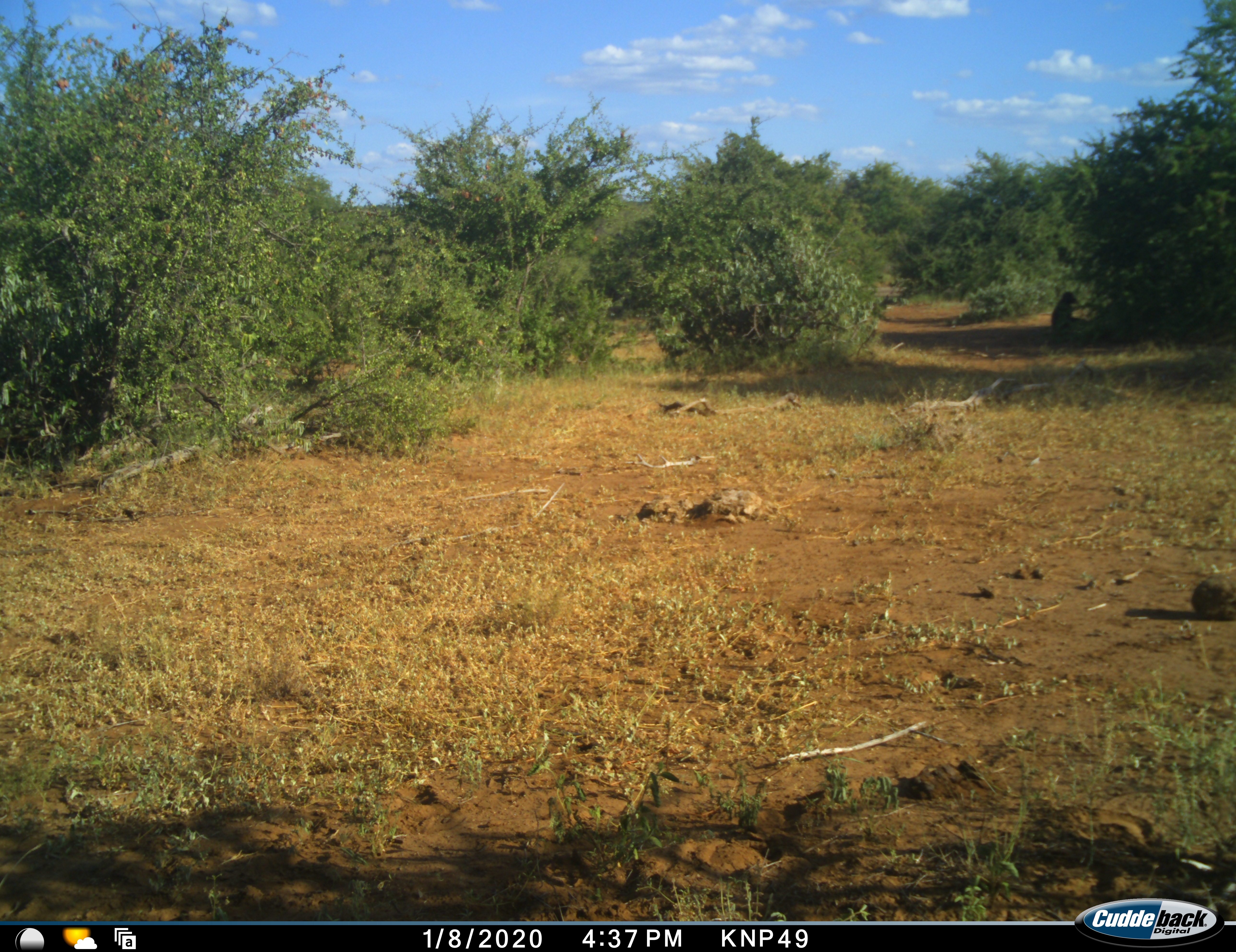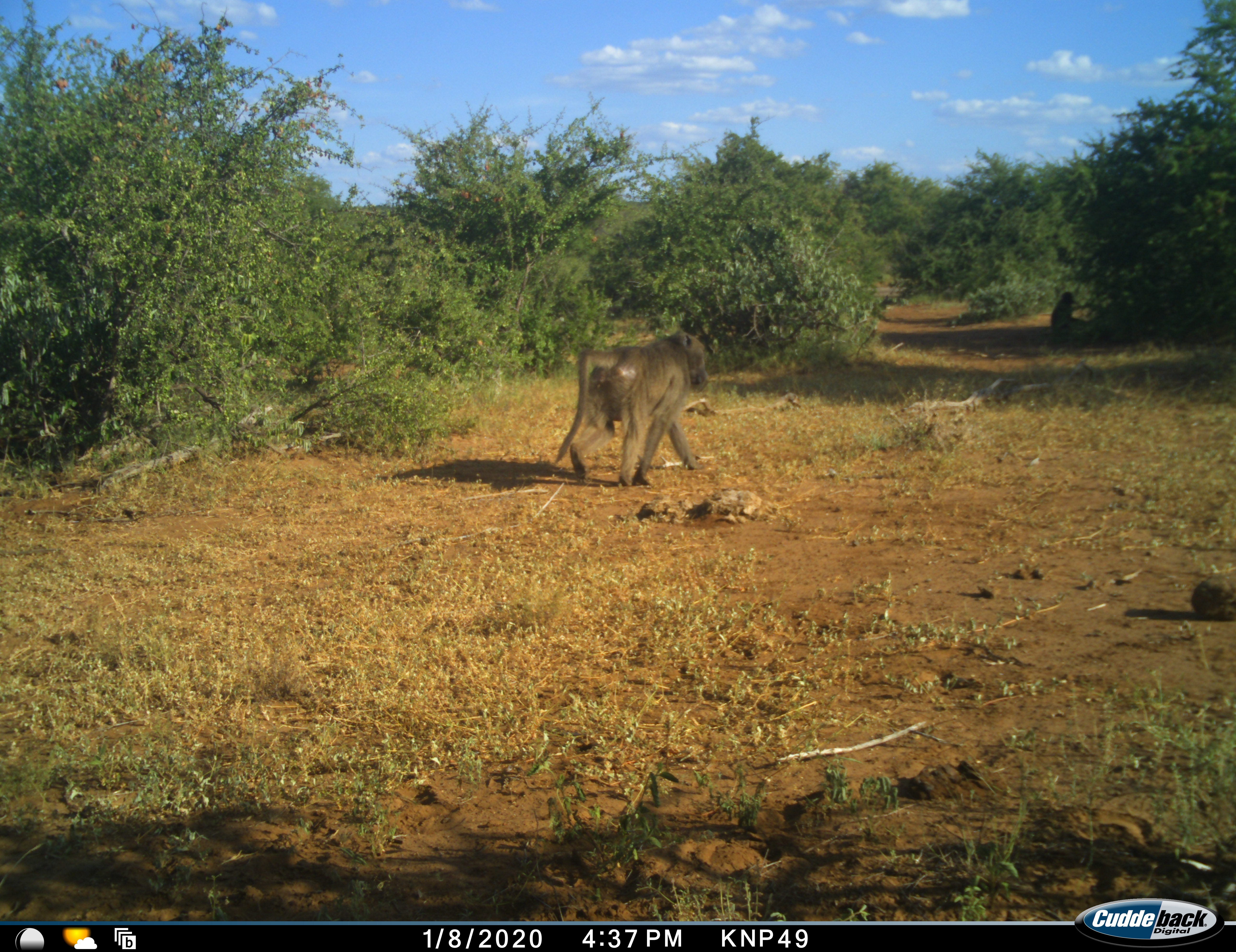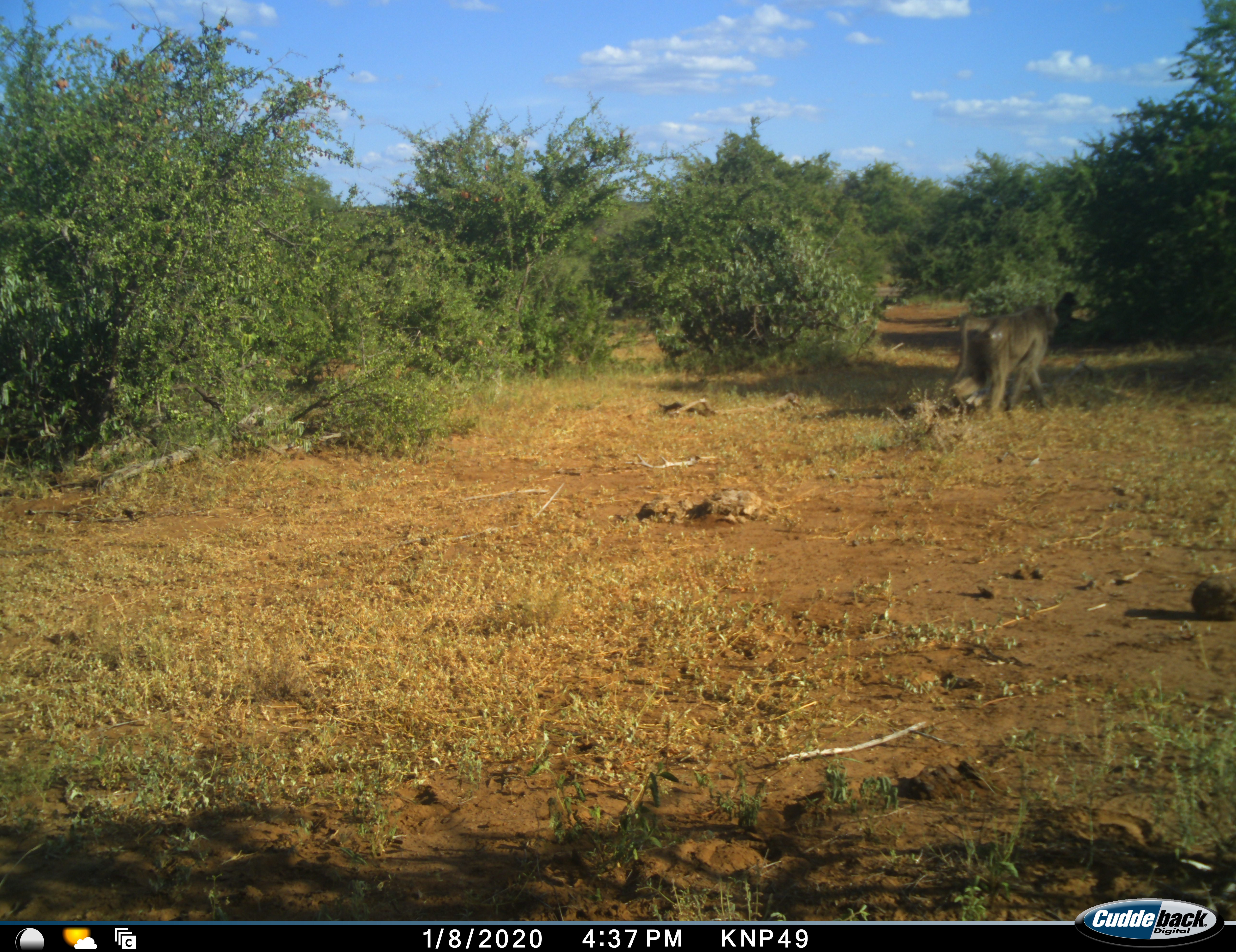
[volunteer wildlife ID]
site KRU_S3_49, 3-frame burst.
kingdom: Animalia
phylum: Chordata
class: Mammalia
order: Primates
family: Cercopithecidae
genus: Papio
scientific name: Papio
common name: baboon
Baboon (Papio), count 2. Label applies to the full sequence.